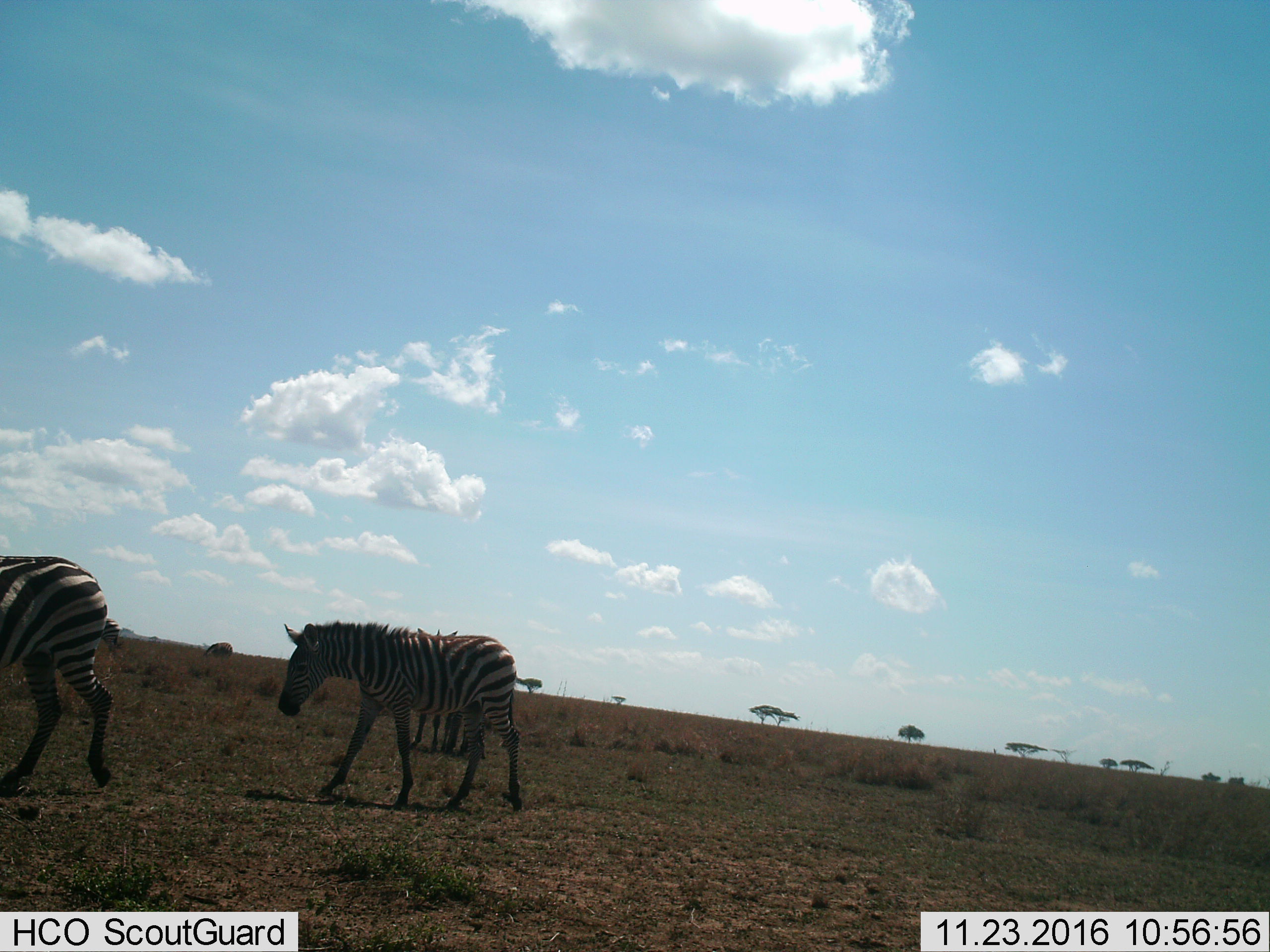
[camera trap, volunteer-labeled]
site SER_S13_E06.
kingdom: Animalia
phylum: Chordata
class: Mammalia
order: Perissodactyla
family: Equidae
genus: Equus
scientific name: Equus quagga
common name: plains zebra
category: zebraplains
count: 4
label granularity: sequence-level